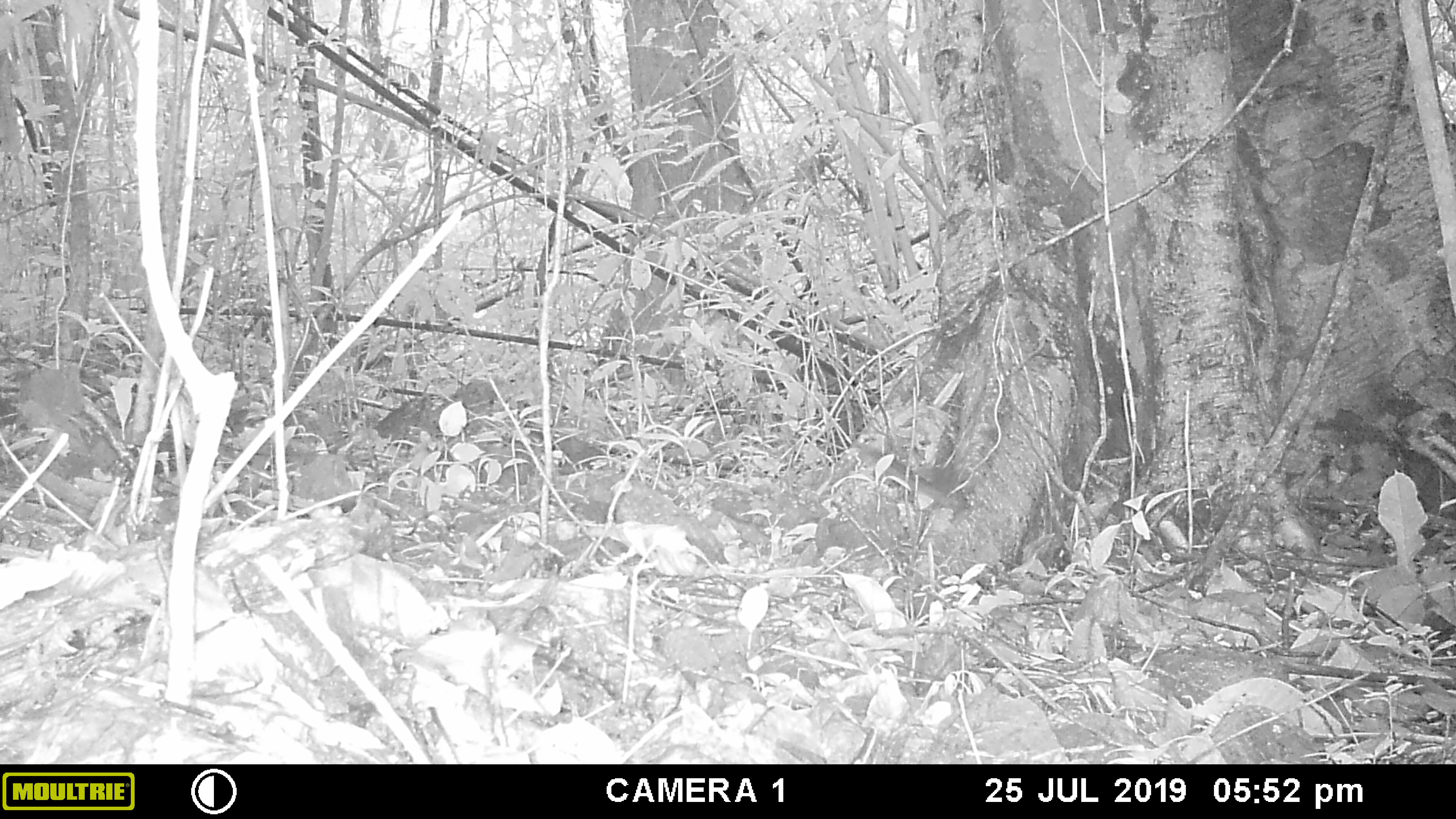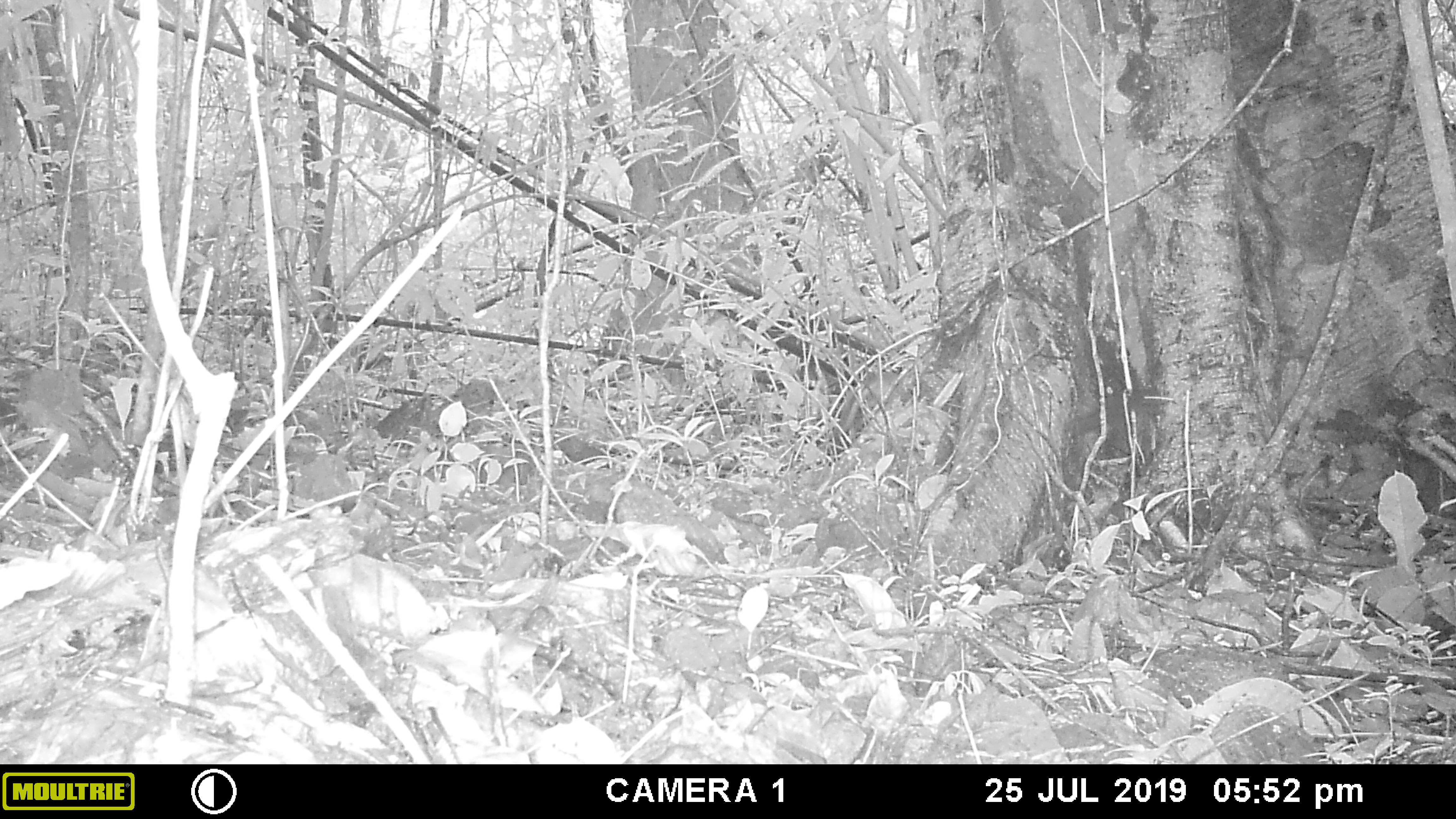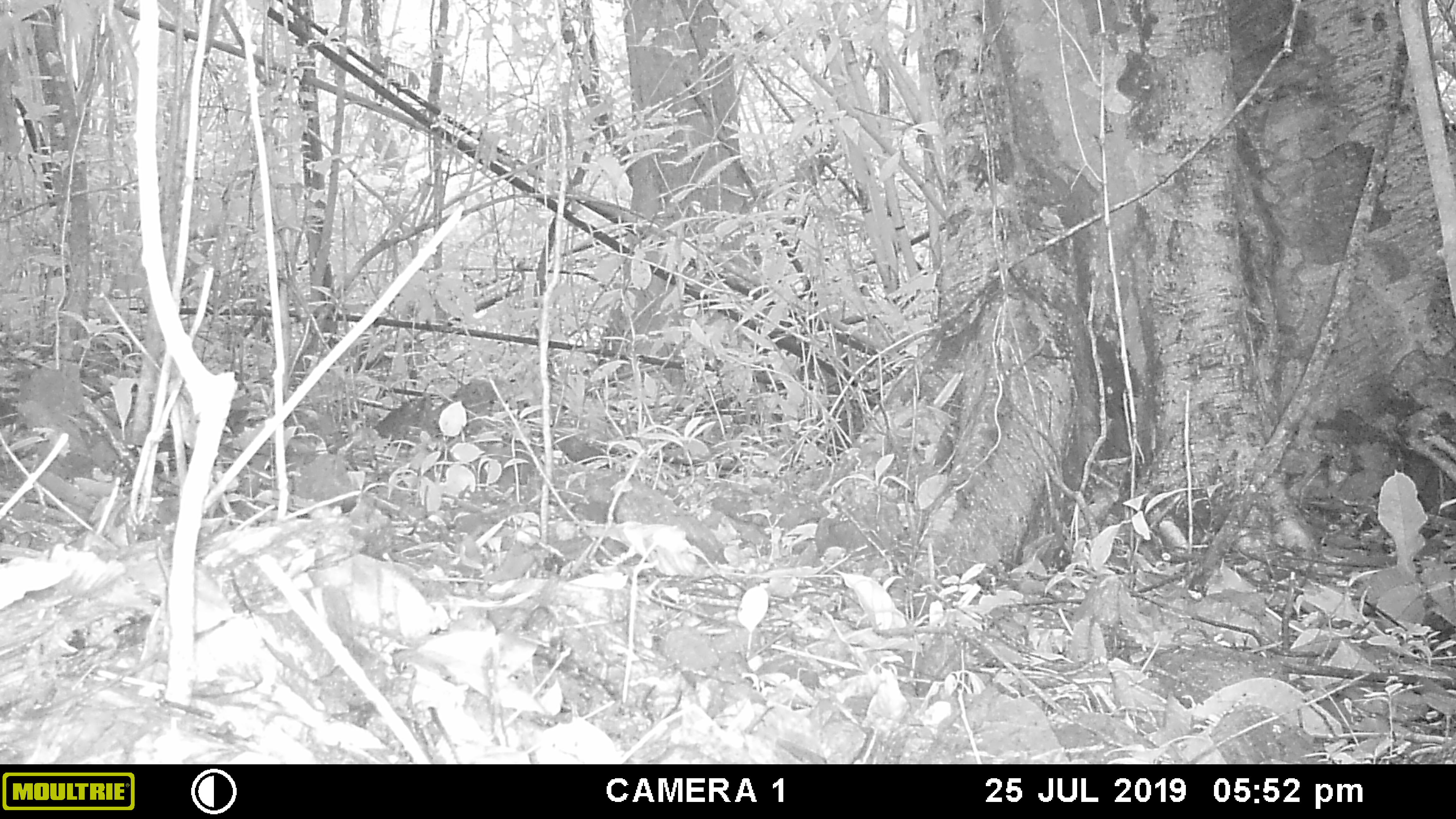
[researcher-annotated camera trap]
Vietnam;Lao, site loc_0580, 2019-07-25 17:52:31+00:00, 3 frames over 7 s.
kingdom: Animalia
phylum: Chordata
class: Mammalia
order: Rodentia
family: Sciuridae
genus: Sciurus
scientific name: Sciurus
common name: squirrel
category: unidentified squirrel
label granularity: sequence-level